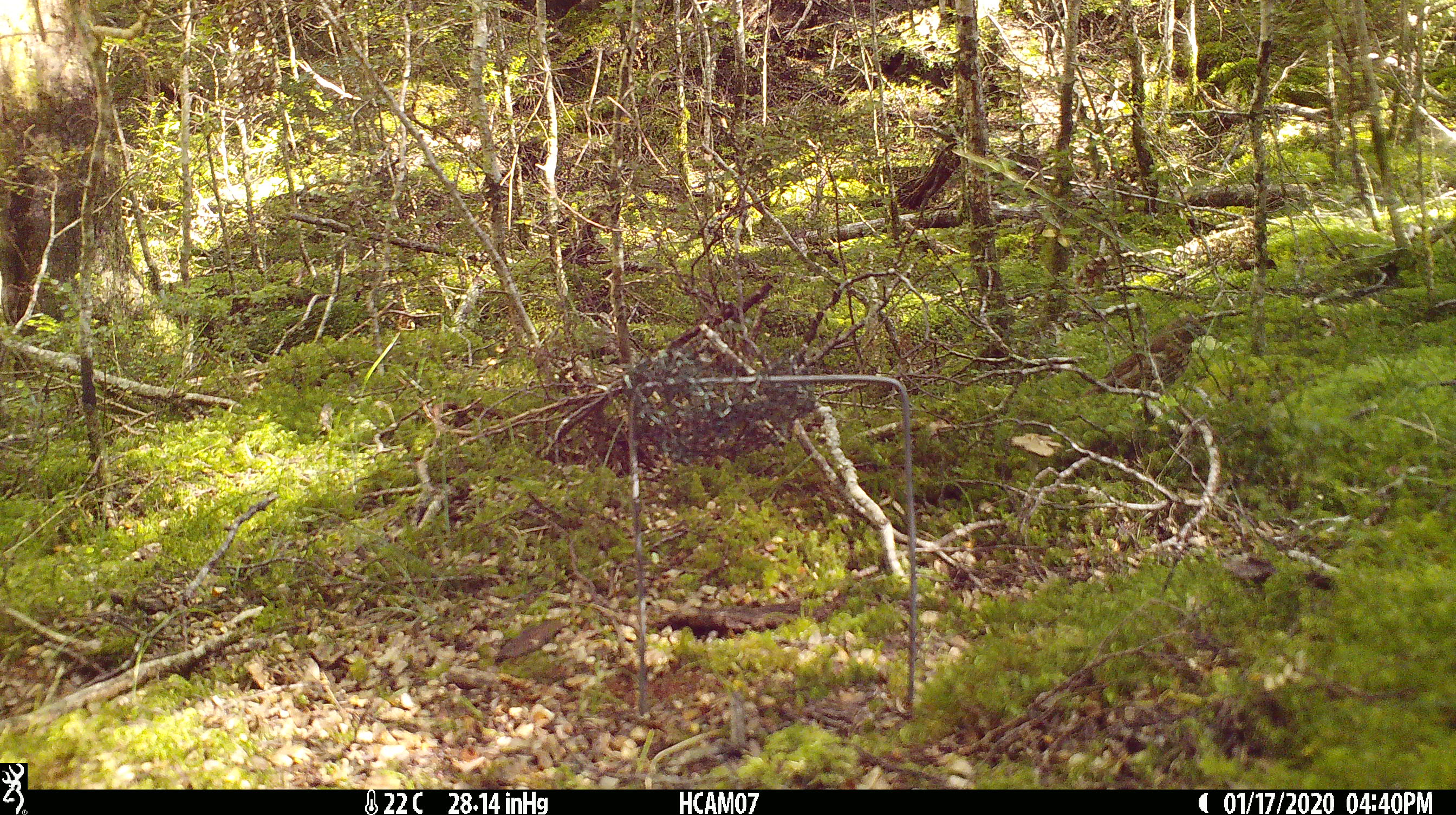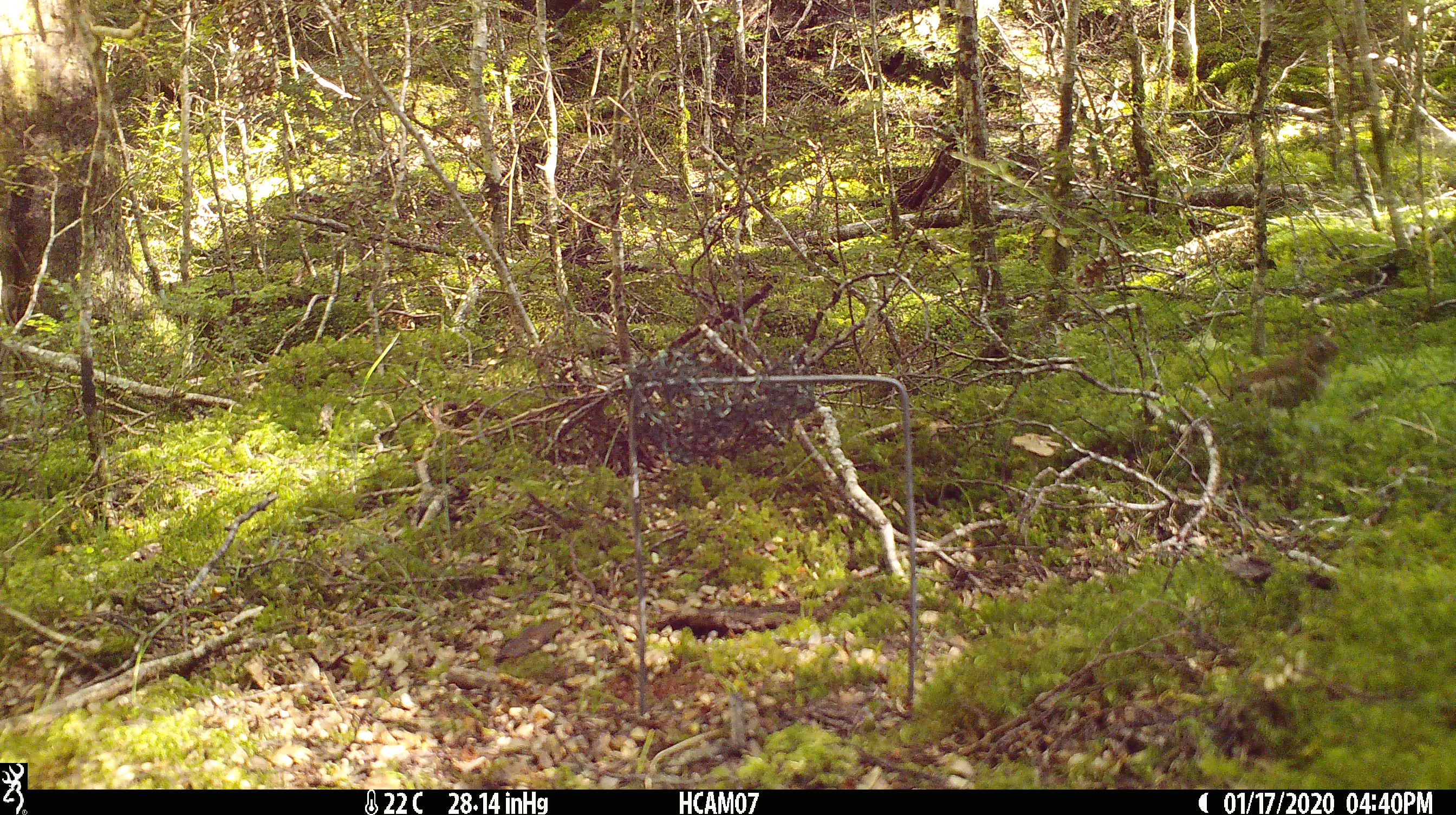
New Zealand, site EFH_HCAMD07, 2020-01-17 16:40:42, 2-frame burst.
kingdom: Animalia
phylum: Chordata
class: Aves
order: Passeriformes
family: Turdidae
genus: Turdus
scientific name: Turdus philomelos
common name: song thrush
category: thrush